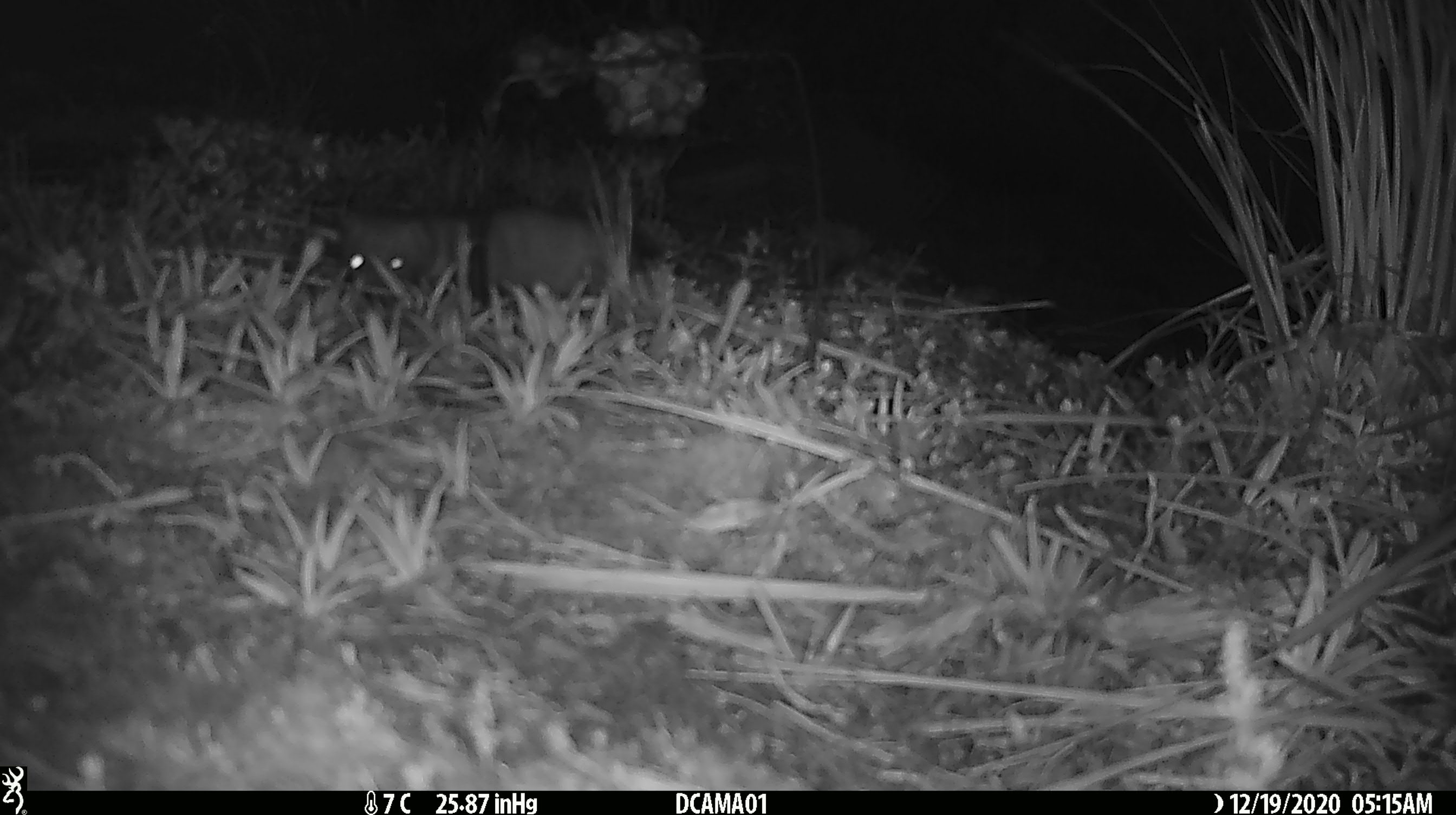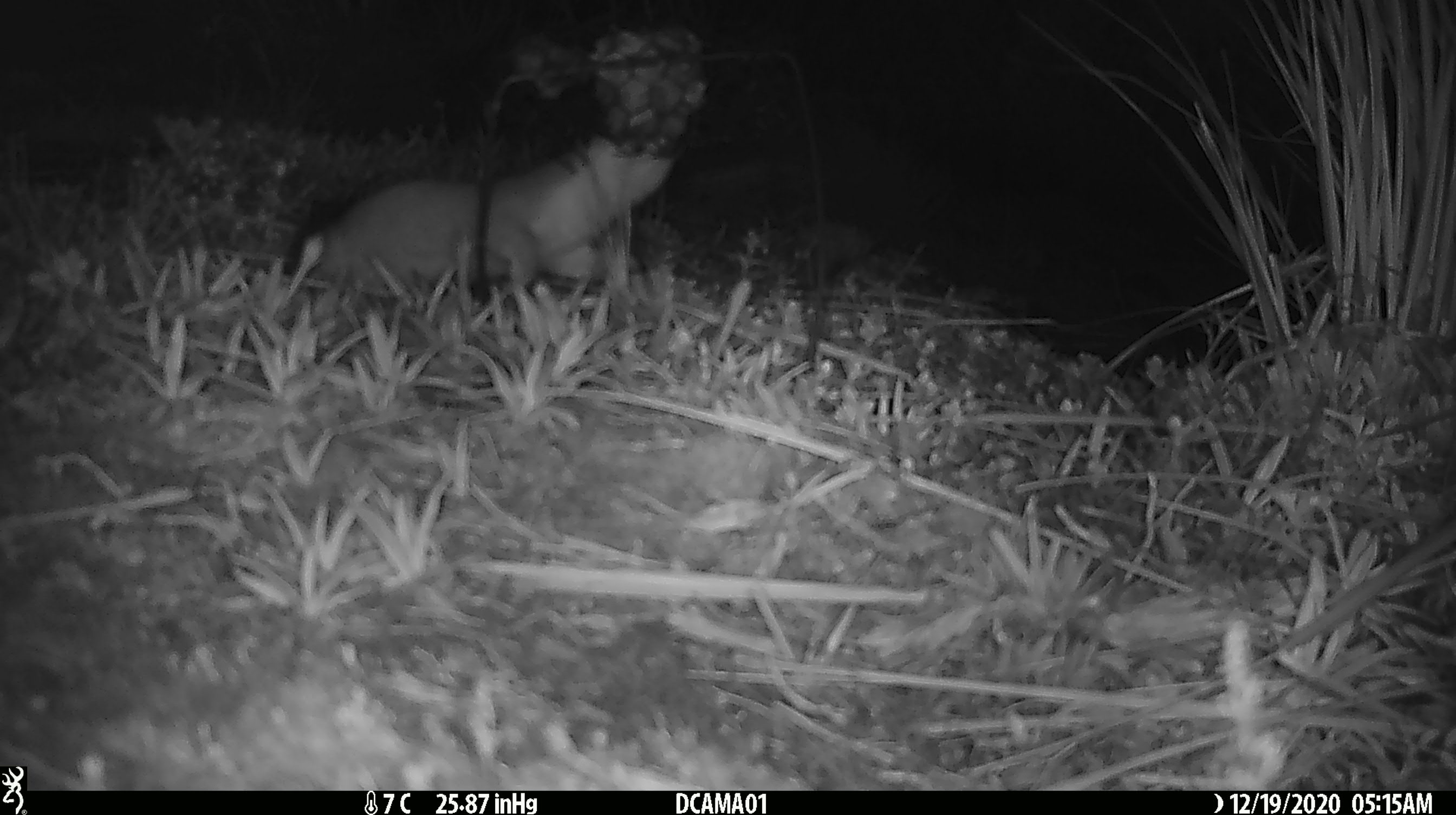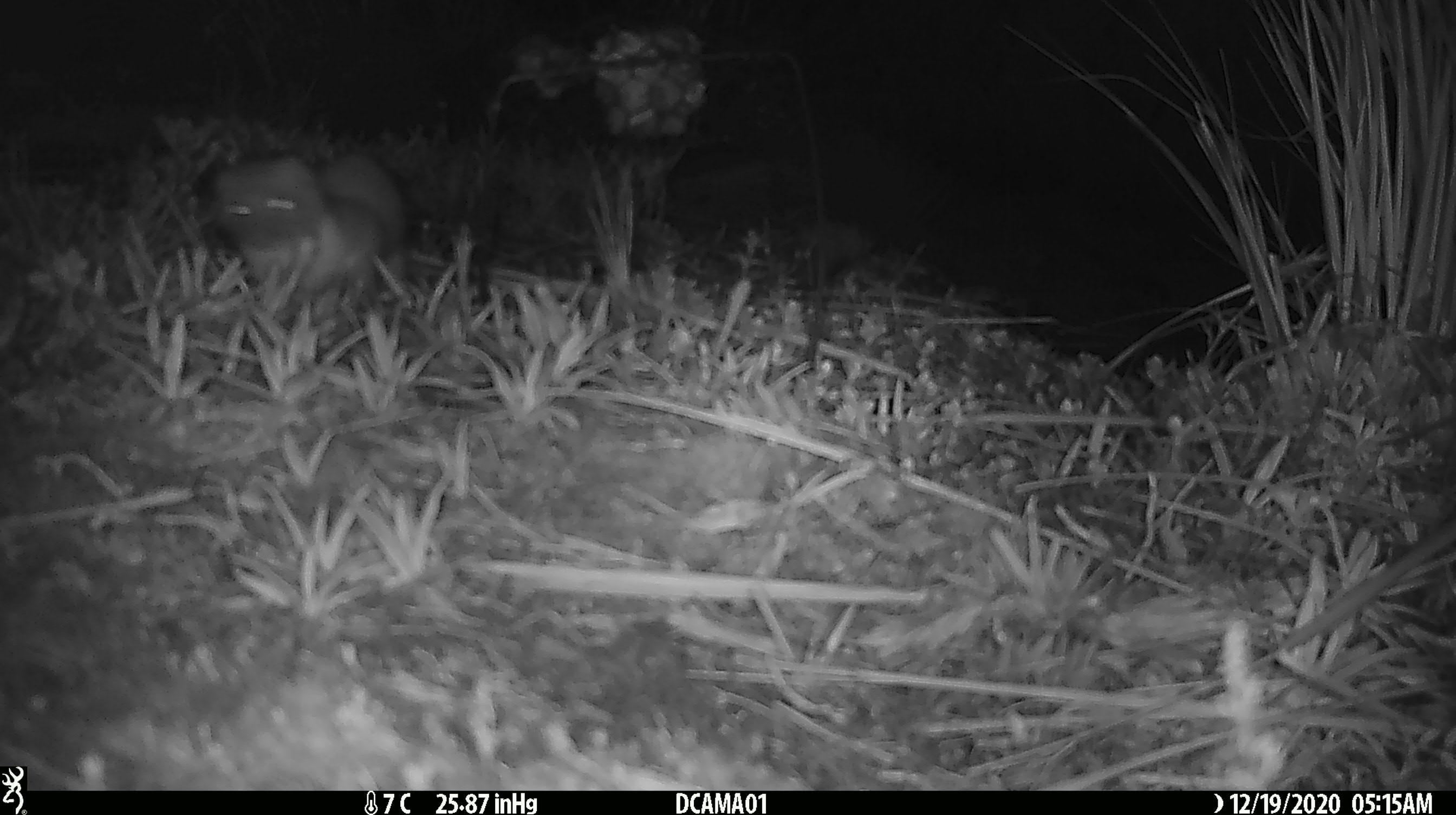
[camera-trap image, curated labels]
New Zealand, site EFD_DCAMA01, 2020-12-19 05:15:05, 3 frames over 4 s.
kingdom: Animalia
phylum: Chordata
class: Mammalia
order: Carnivora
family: Mustelidae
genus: Mustela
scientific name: Mustela erminea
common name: stoat